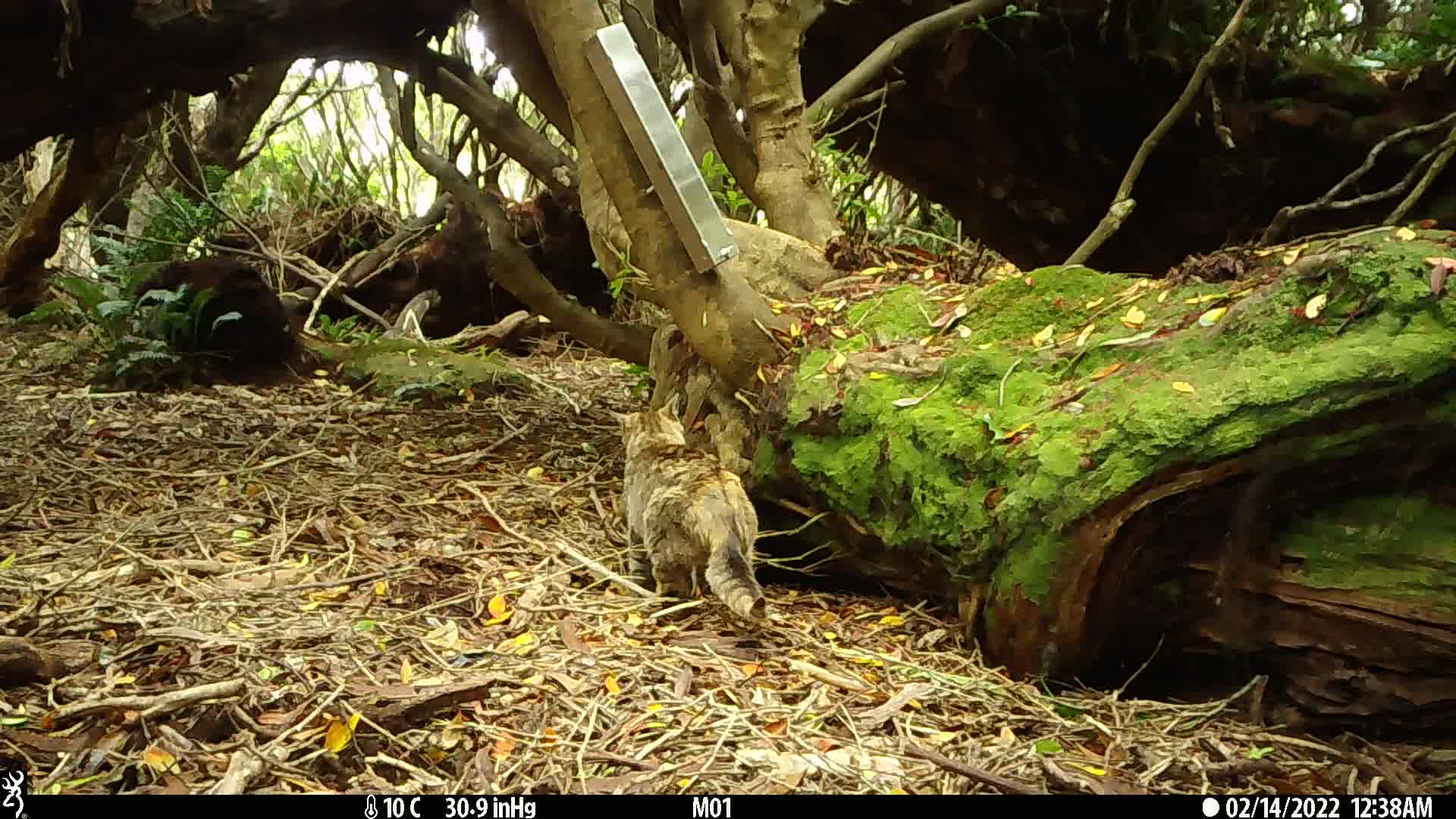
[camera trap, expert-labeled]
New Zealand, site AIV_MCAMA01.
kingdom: Animalia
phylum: Chordata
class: Mammalia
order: Carnivora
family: Felidae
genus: Felis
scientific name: Felis catus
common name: domestic cat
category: cat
Cat (domestic cat) (Felis catus).